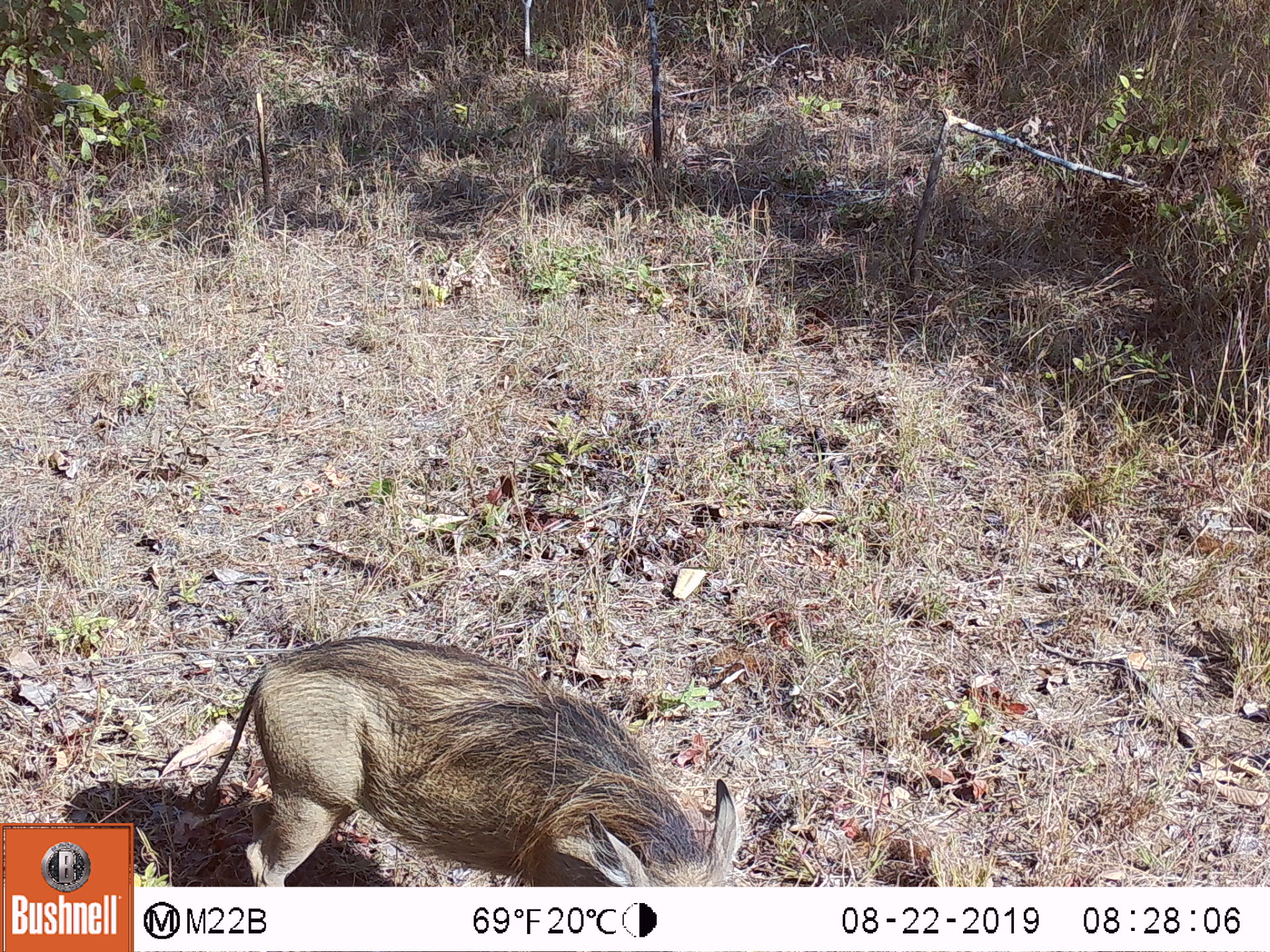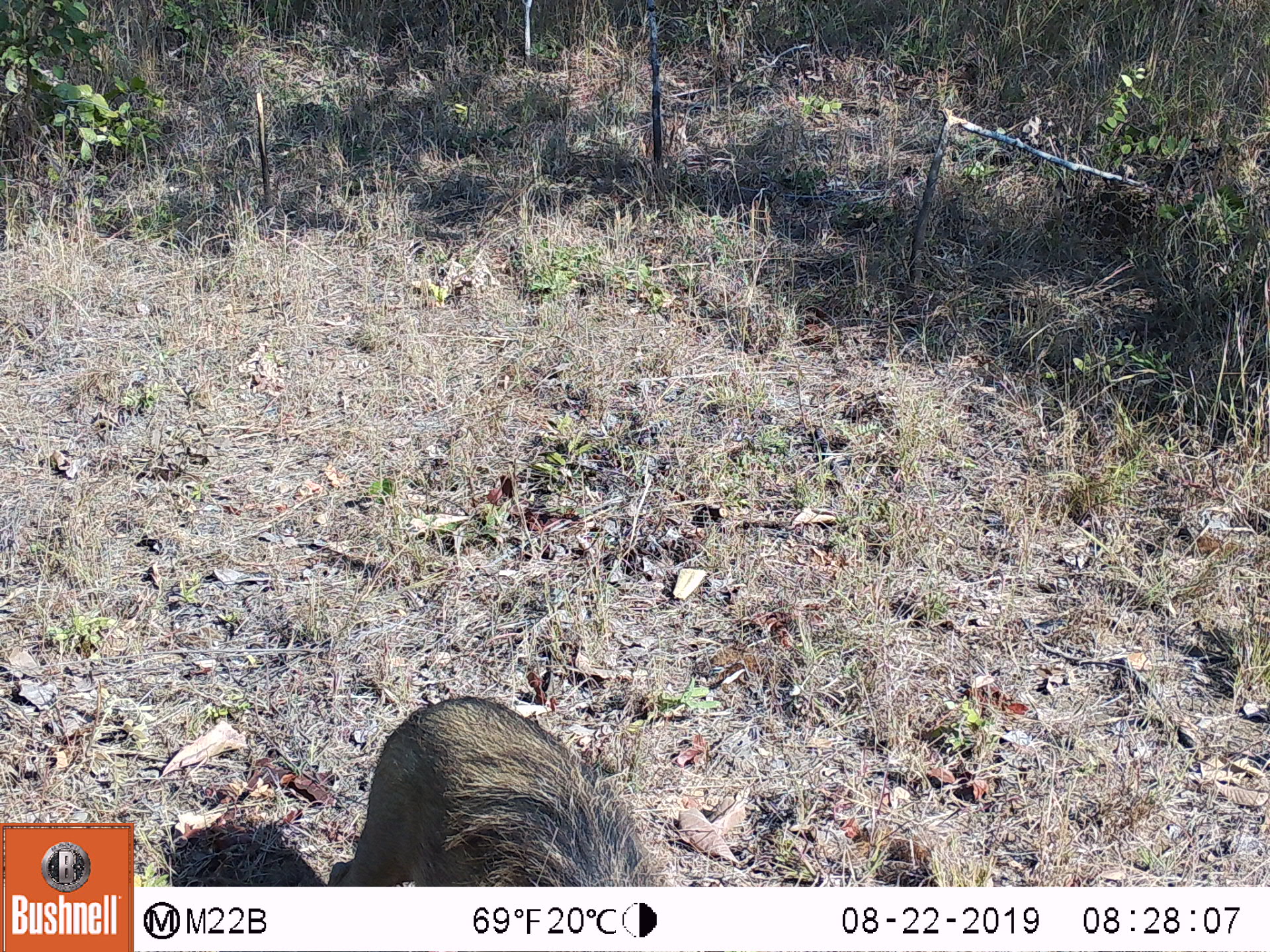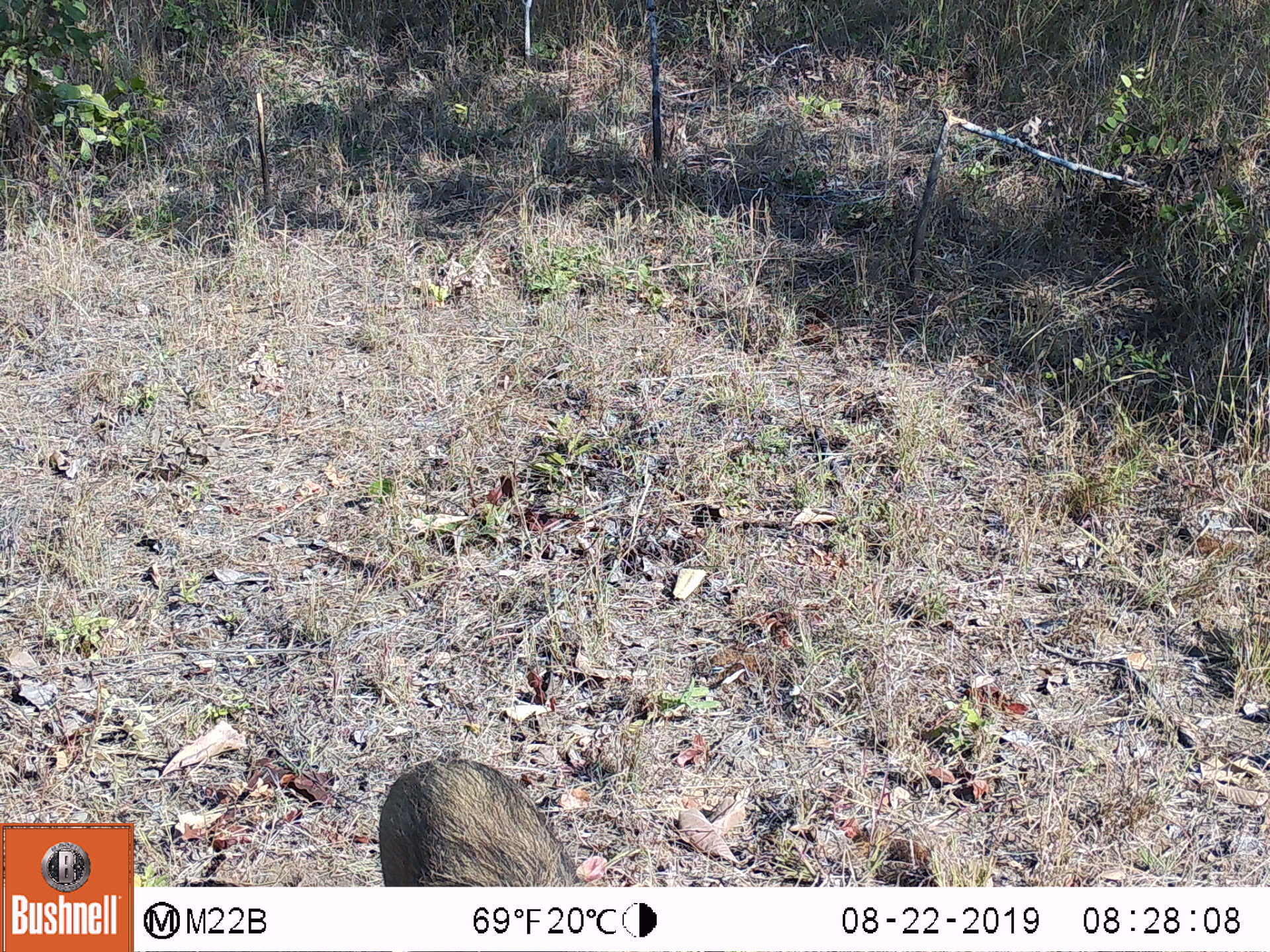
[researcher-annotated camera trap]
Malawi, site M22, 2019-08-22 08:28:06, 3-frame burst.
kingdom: Animalia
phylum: Chordata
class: Mammalia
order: Artiodactyla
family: Suidae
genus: Phacochoerus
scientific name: Phacochoerus africanus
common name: common warthog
Common warthog (Phacochoerus africanus), count 1.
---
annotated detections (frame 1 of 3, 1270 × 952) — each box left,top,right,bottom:
common warthog: 199,631,750,883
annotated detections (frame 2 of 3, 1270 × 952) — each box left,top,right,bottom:
common warthog: 319,691,663,882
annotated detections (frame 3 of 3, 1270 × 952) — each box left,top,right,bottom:
common warthog: 373,759,585,882